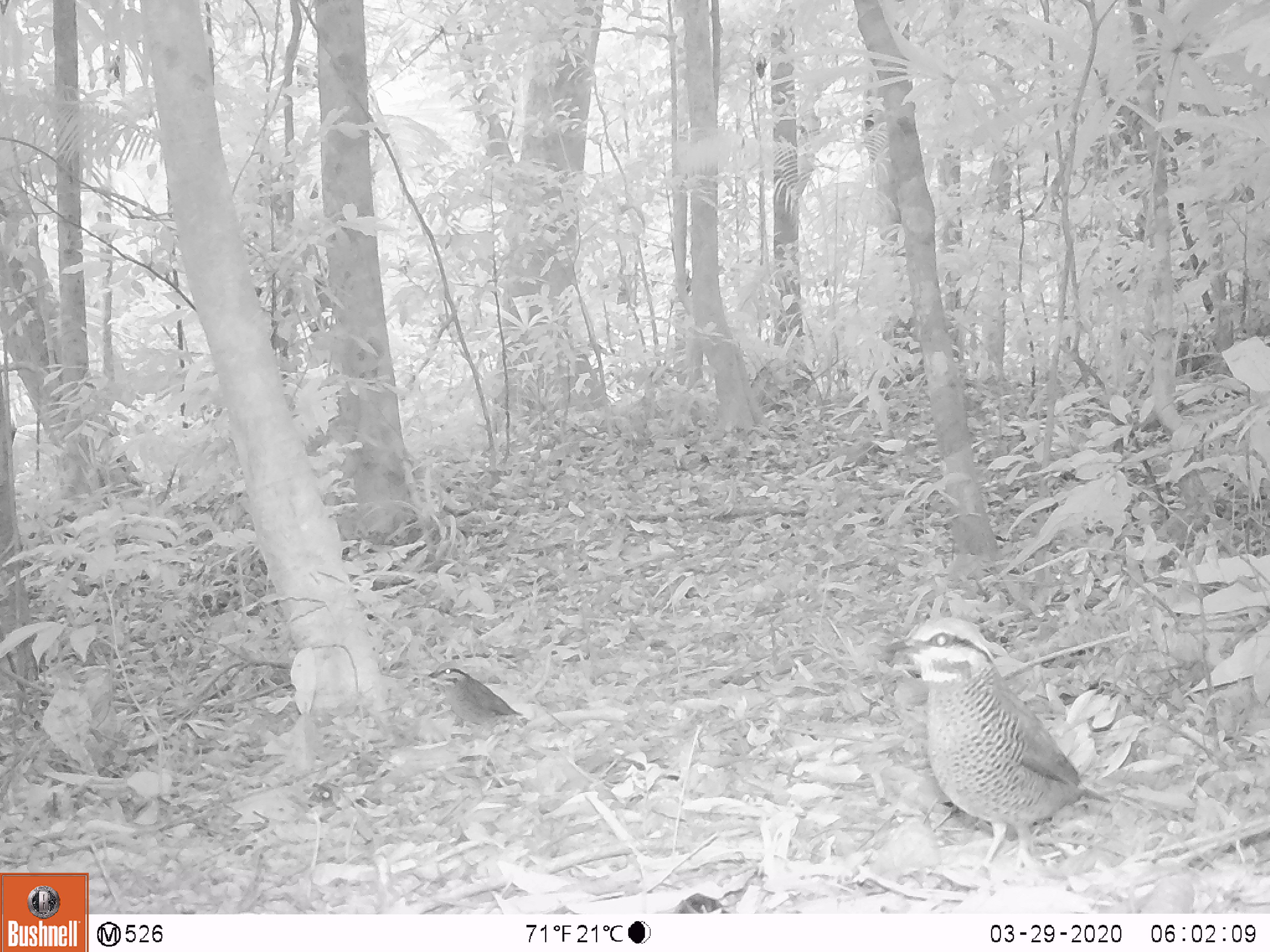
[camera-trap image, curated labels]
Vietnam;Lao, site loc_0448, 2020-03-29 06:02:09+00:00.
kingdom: Animalia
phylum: Chordata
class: Aves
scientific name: Aves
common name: bird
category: unidentified bird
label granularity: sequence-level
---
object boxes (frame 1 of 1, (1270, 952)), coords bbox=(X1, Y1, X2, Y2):
unidentified bird: bbox=(883, 616, 1112, 871); bbox=(426, 660, 523, 742)